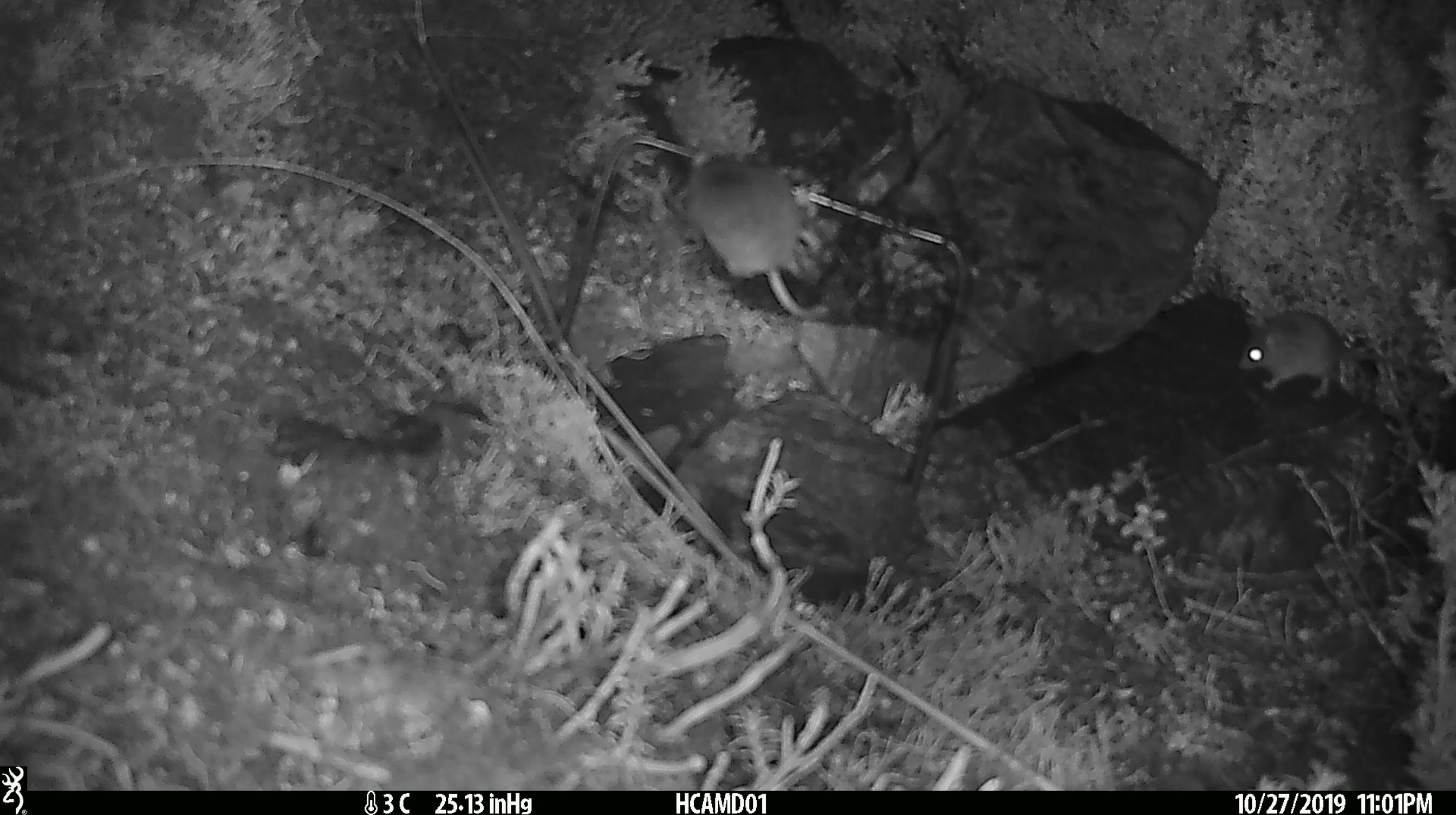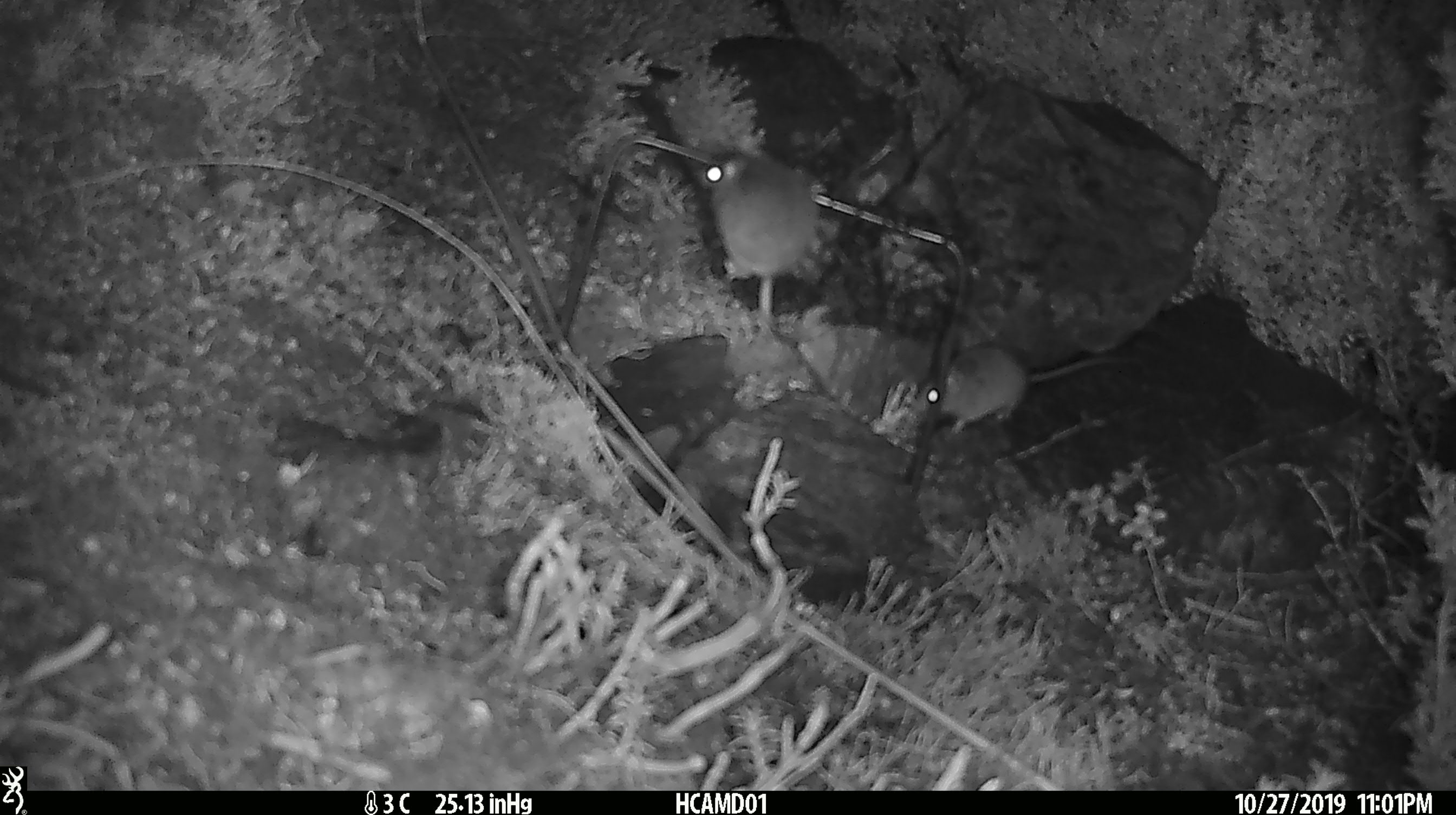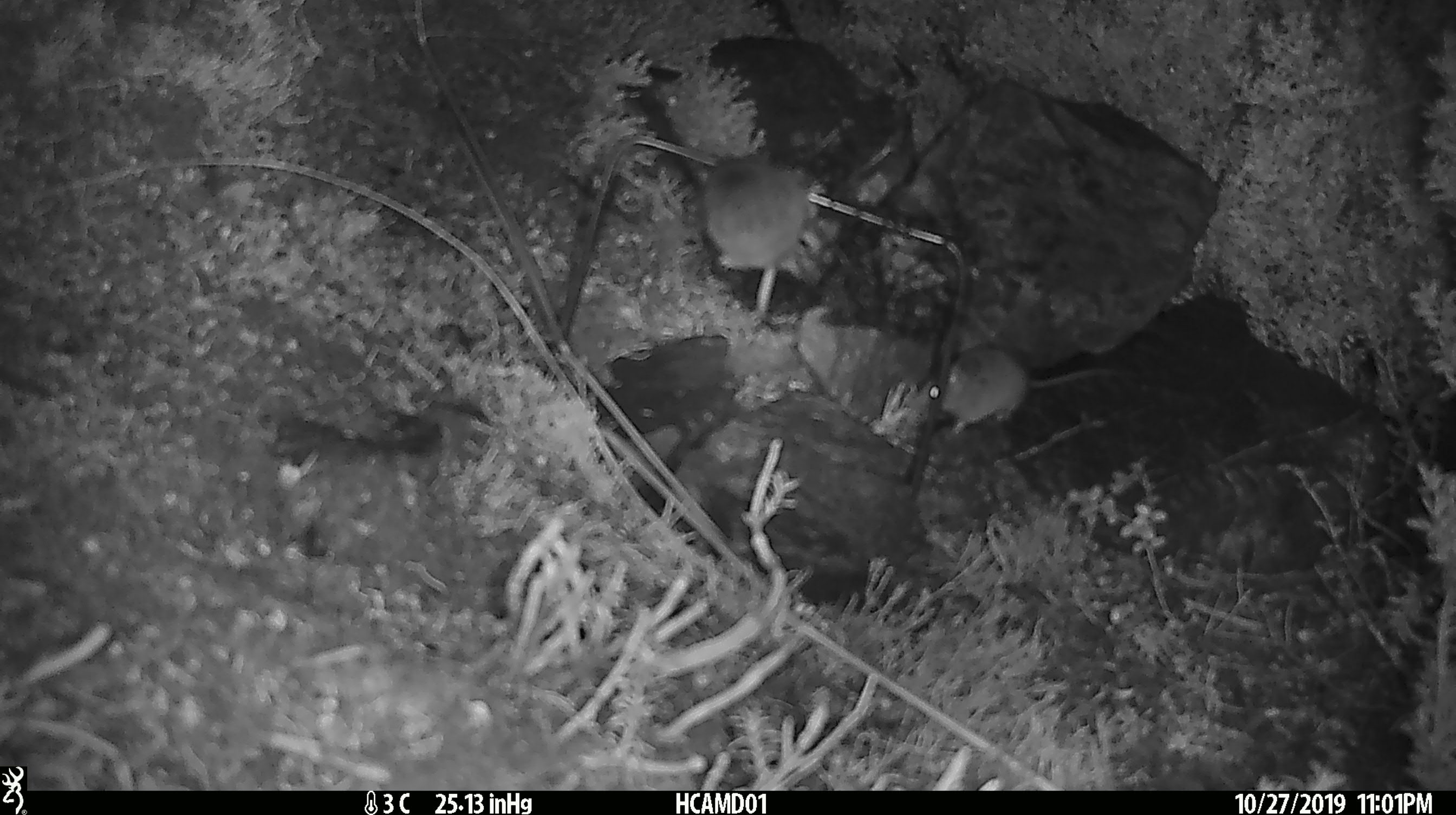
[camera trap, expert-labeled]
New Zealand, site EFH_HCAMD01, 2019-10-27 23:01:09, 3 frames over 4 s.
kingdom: Animalia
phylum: Chordata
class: Mammalia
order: Rodentia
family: Muridae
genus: Mus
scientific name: Mus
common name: mouse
Mouse (Mus).